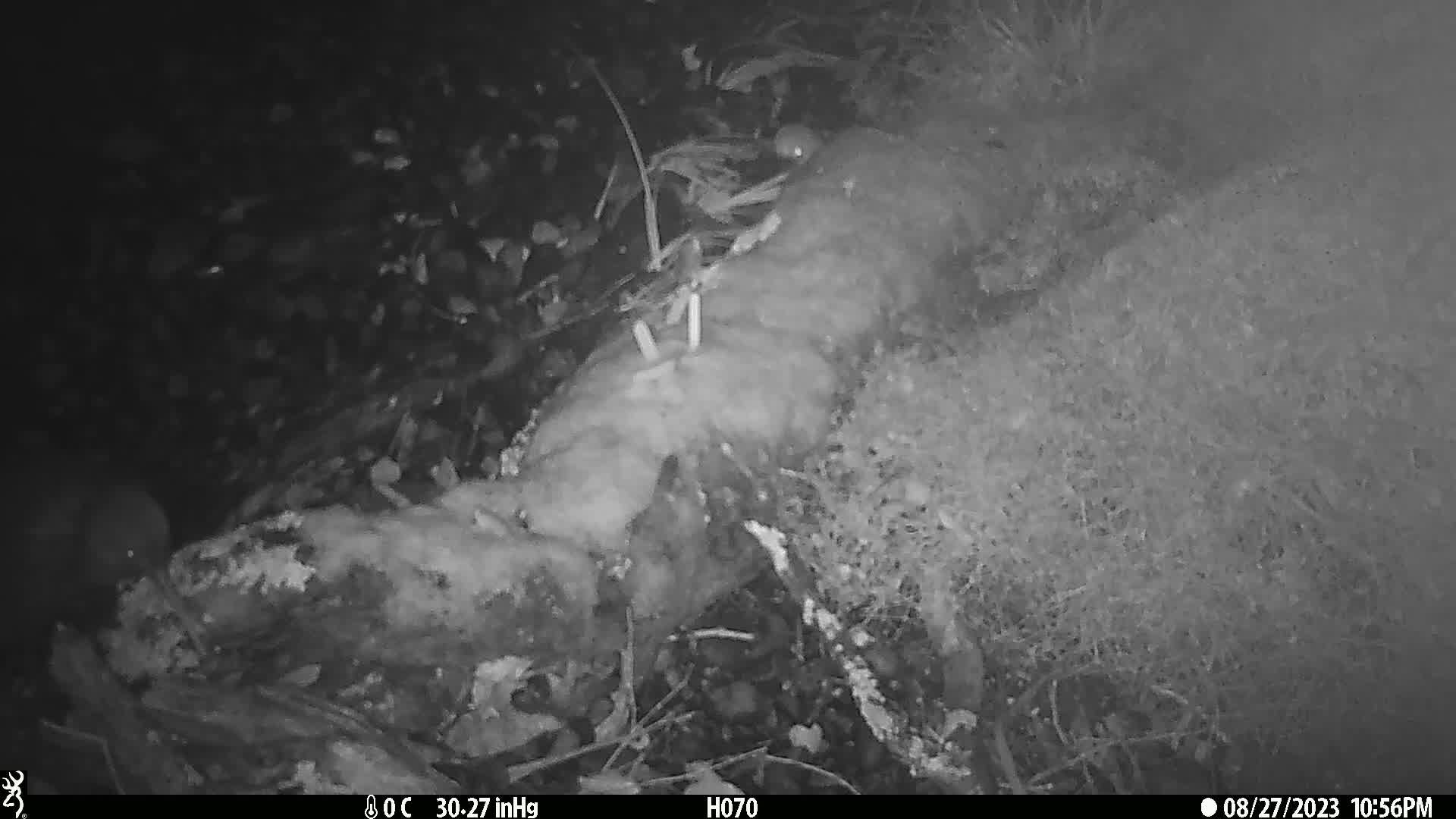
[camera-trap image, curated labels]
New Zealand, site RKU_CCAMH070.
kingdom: Animalia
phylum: Chordata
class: Aves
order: Apterygiformes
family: Apterygidae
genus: Apteryx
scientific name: Apteryx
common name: kiwi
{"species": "kiwi (Apteryx)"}